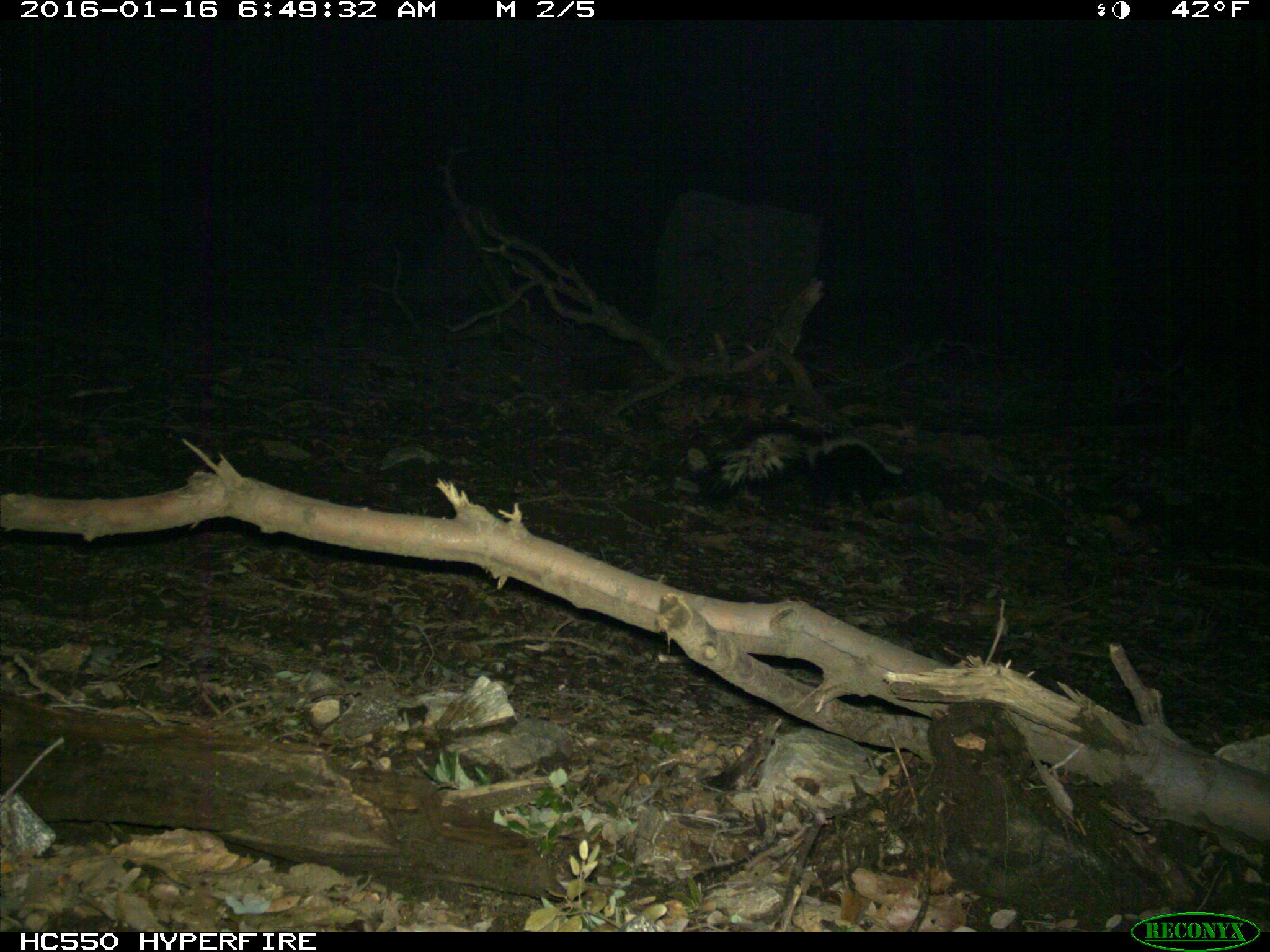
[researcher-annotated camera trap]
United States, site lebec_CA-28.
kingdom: Animalia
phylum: Chordata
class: Mammalia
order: Carnivora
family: Mephitidae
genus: Mephitis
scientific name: Mephitis mephitis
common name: striped skunk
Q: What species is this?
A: Mephitis mephitis (striped skunk).